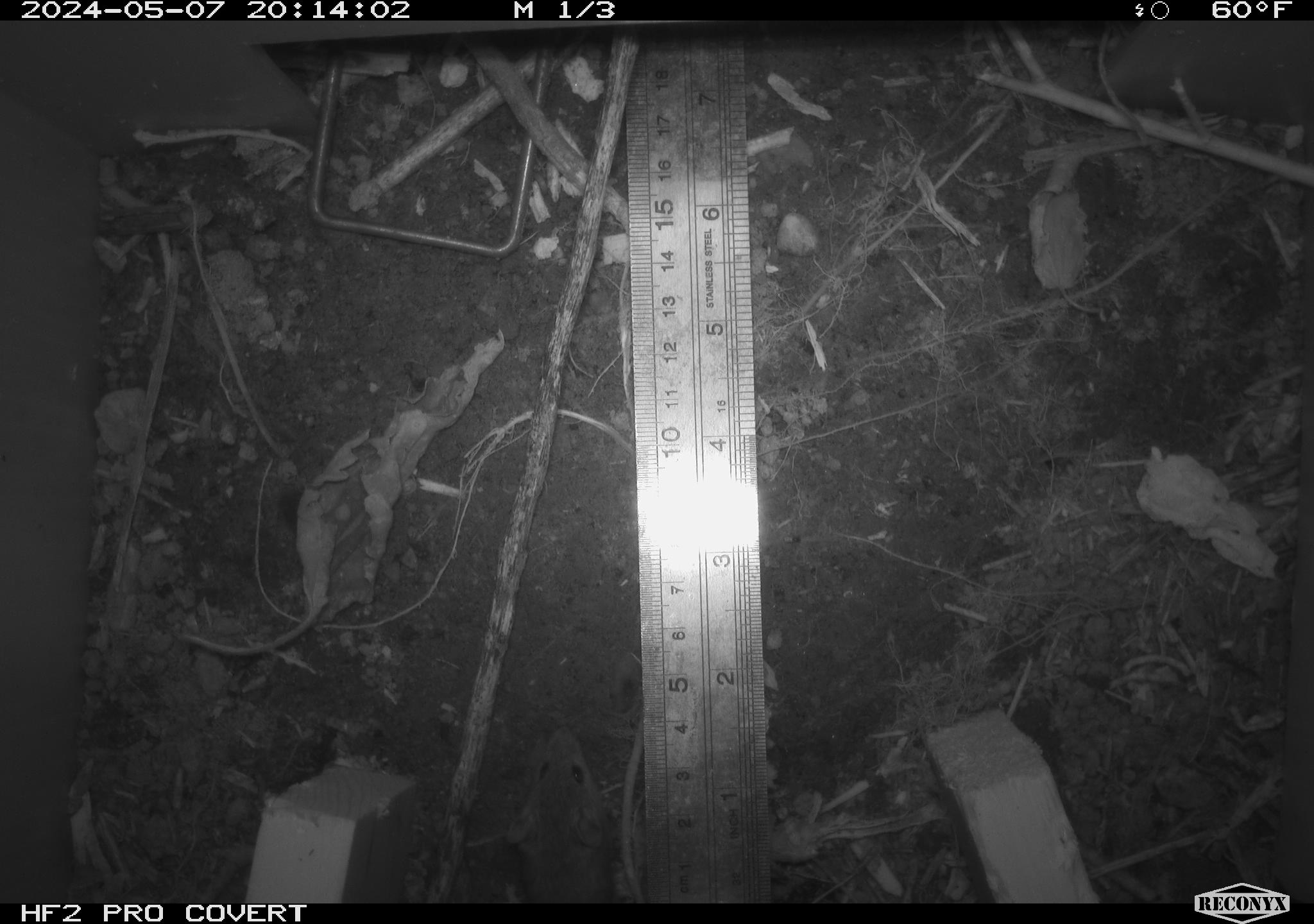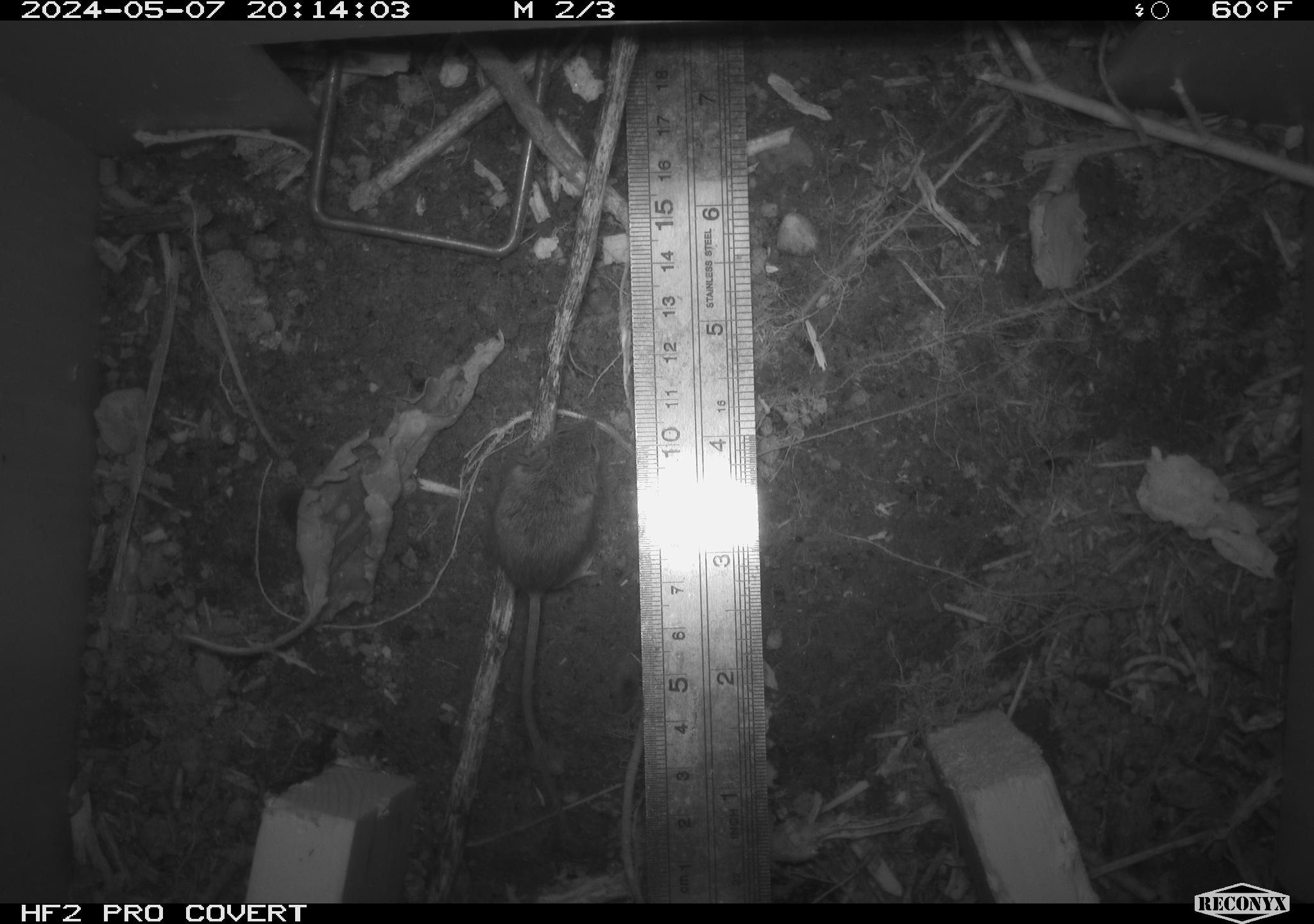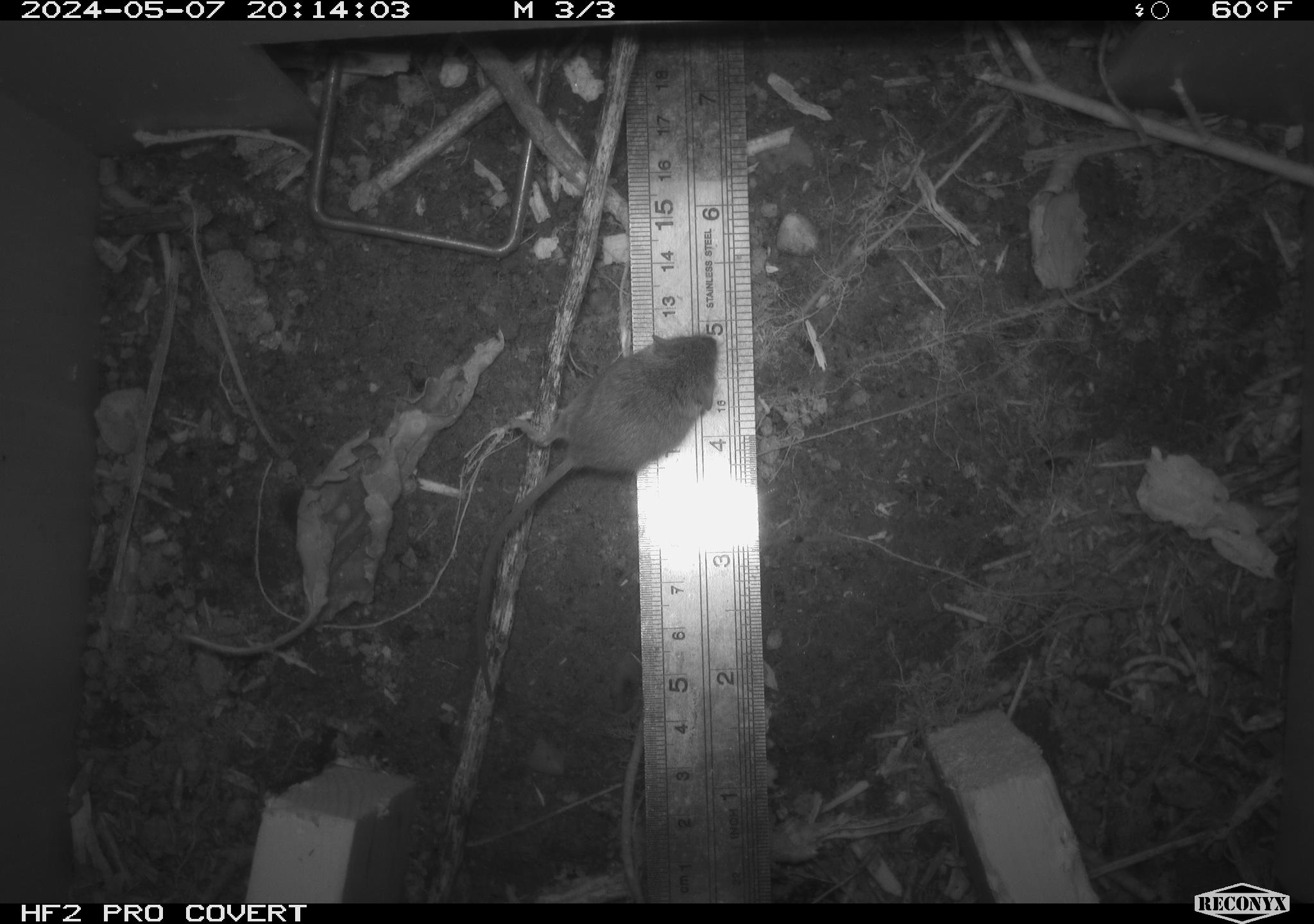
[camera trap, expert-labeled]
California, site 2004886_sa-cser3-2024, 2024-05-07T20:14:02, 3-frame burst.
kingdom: Animalia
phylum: Chordata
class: Mammalia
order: Rodentia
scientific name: Rodentia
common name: rodent